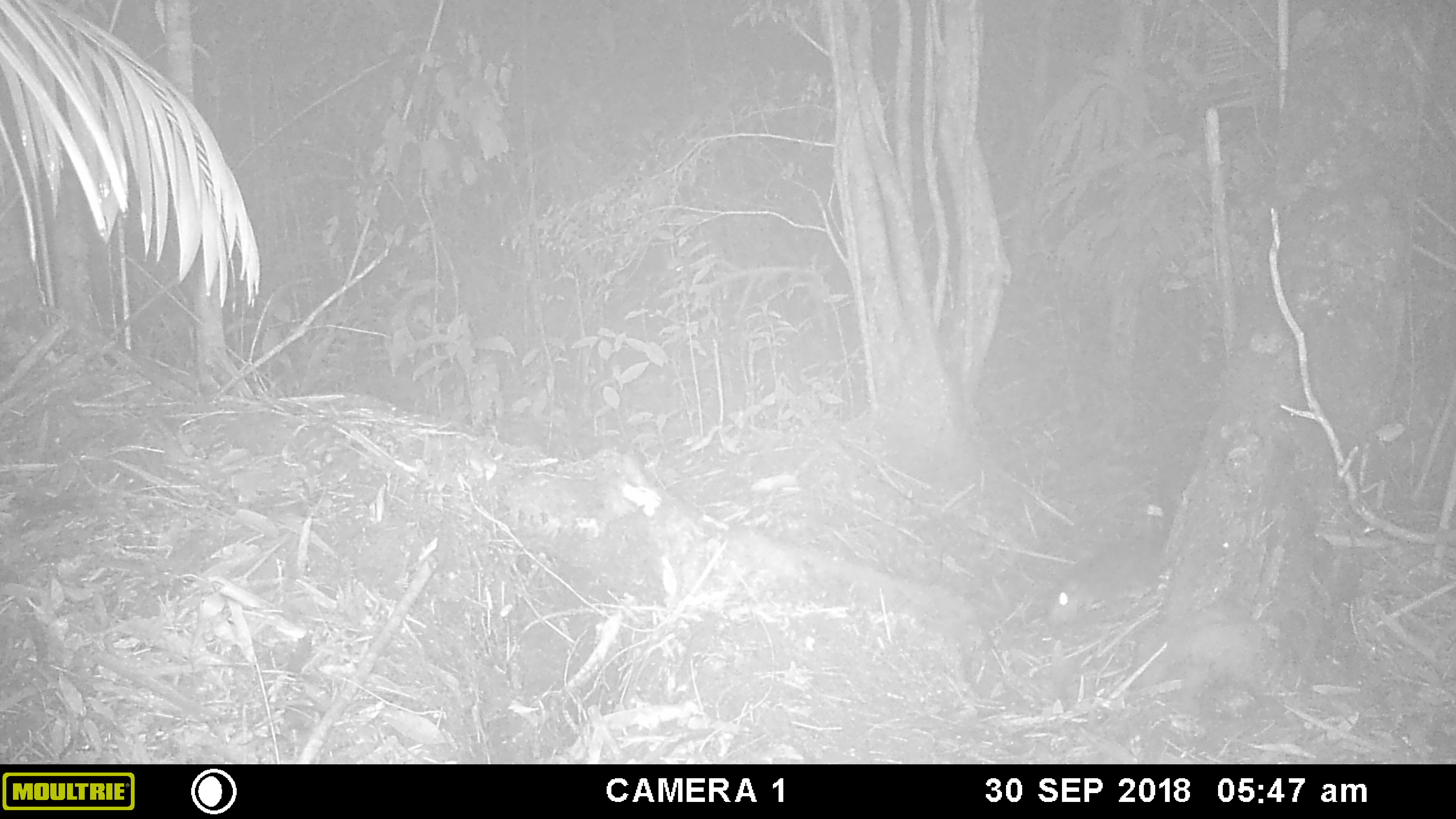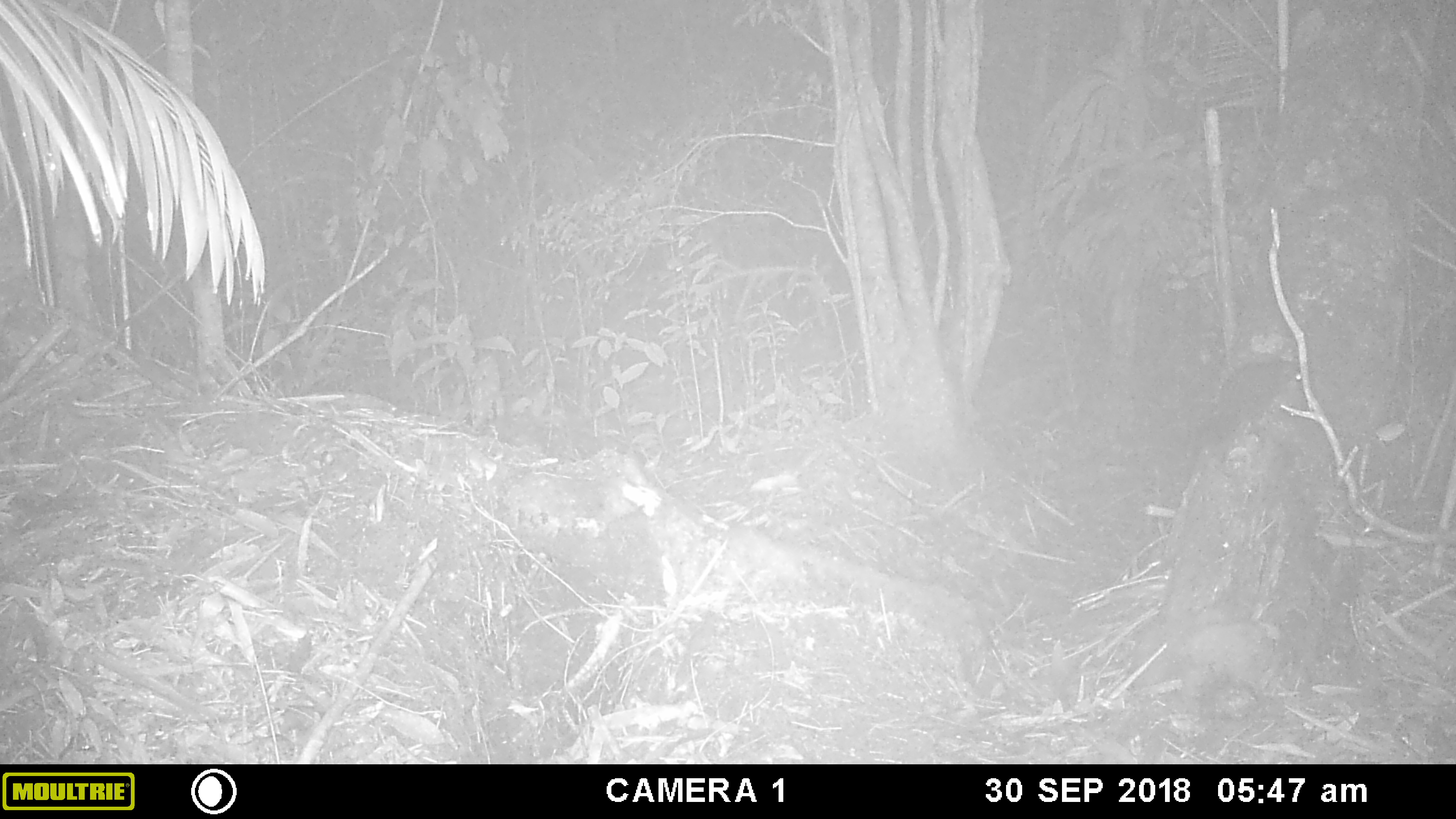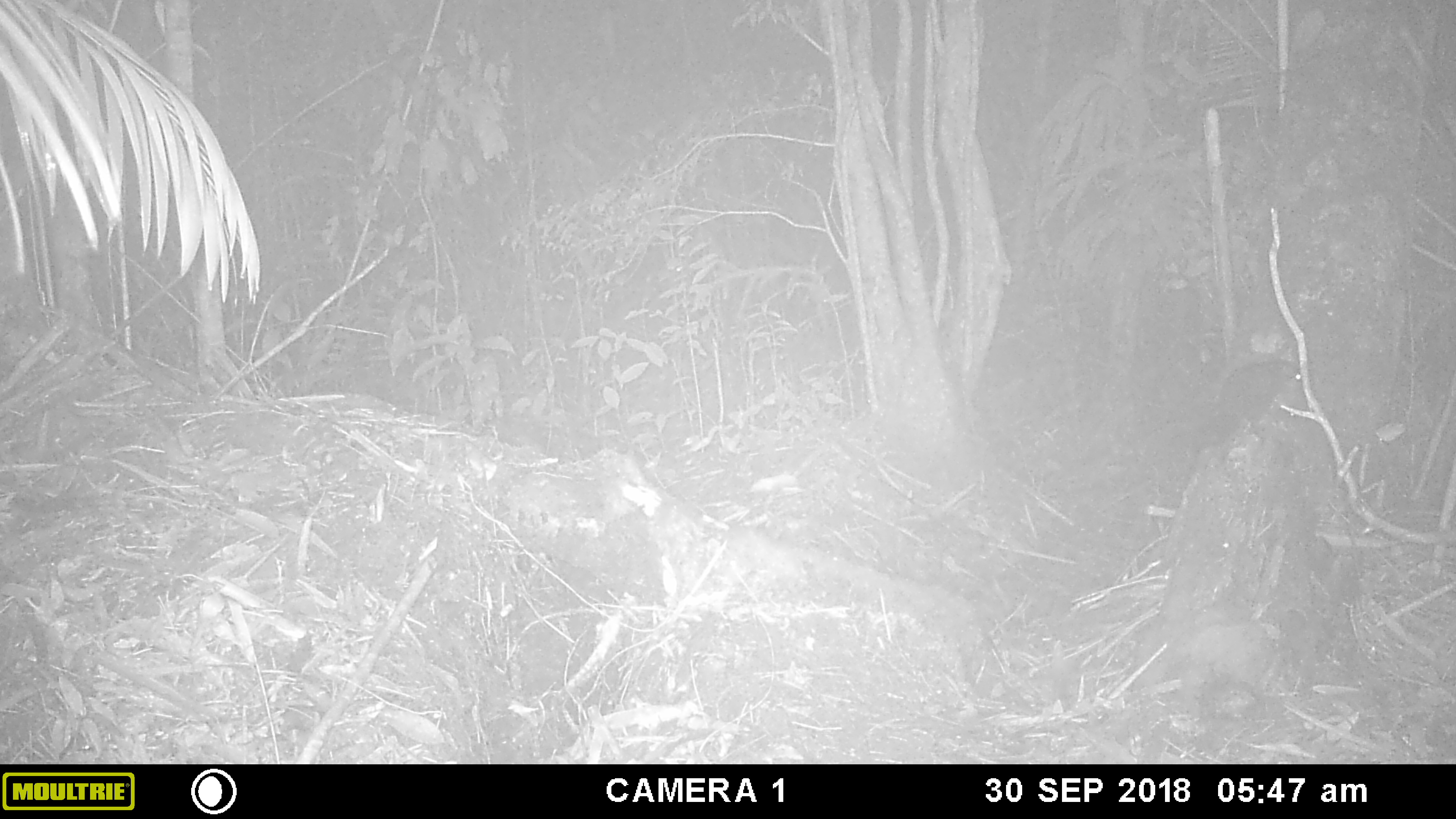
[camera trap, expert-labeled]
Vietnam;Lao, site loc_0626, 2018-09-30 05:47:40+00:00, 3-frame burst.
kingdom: Animalia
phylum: Chordata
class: Mammalia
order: Rodentia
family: Sciuridae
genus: Dremomys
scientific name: Dremomys rufigenis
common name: red-cheeked squirrel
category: red cheeked squirrel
Red cheeked squirrel (red-cheeked squirrel) (Dremomys rufigenis). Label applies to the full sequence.